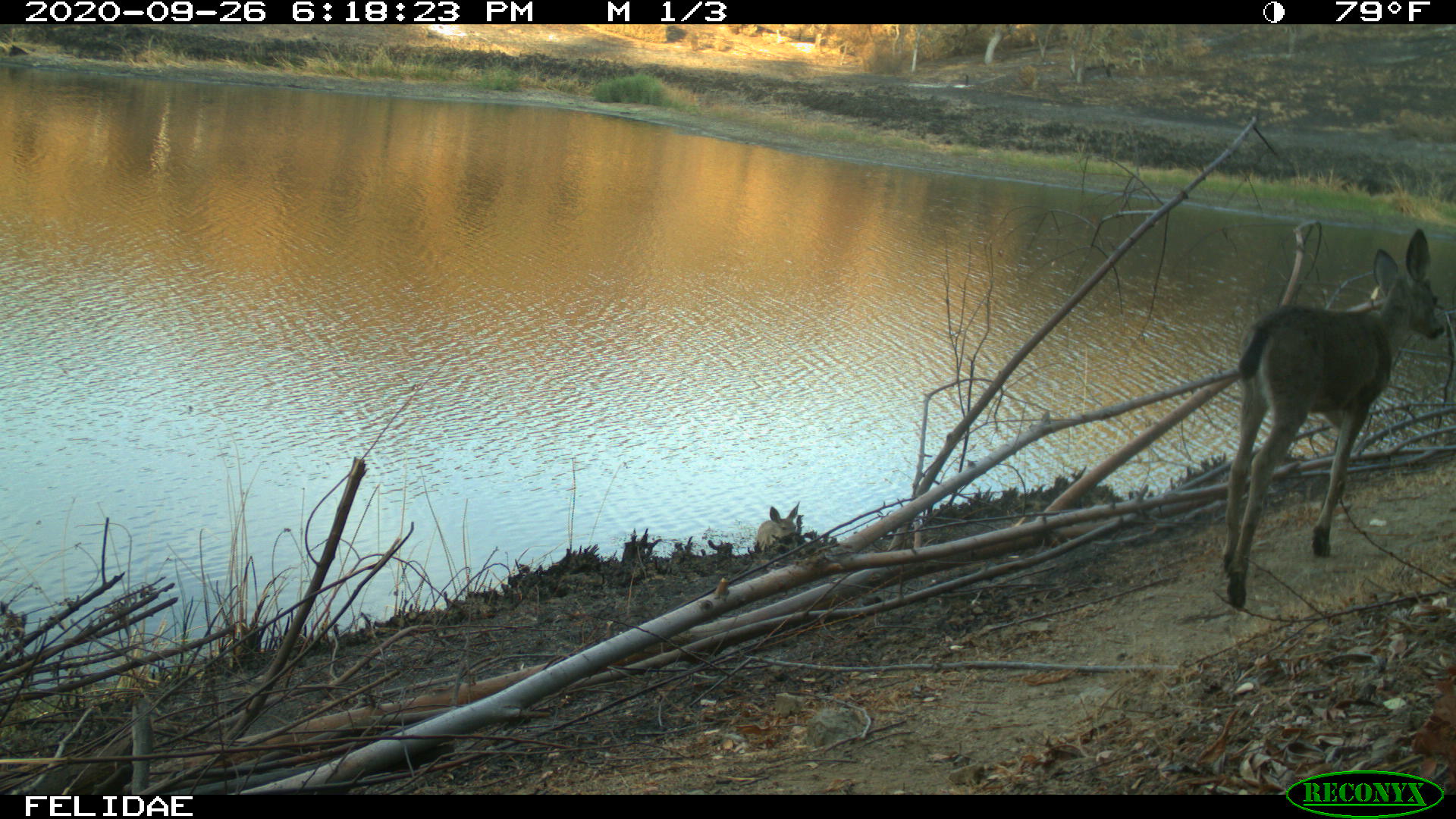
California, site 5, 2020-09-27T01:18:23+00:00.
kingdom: Animalia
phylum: Chordata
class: Mammalia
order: Artiodactyla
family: Cervidae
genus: Odocoileus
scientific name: Odocoileus hemionus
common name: mule deer